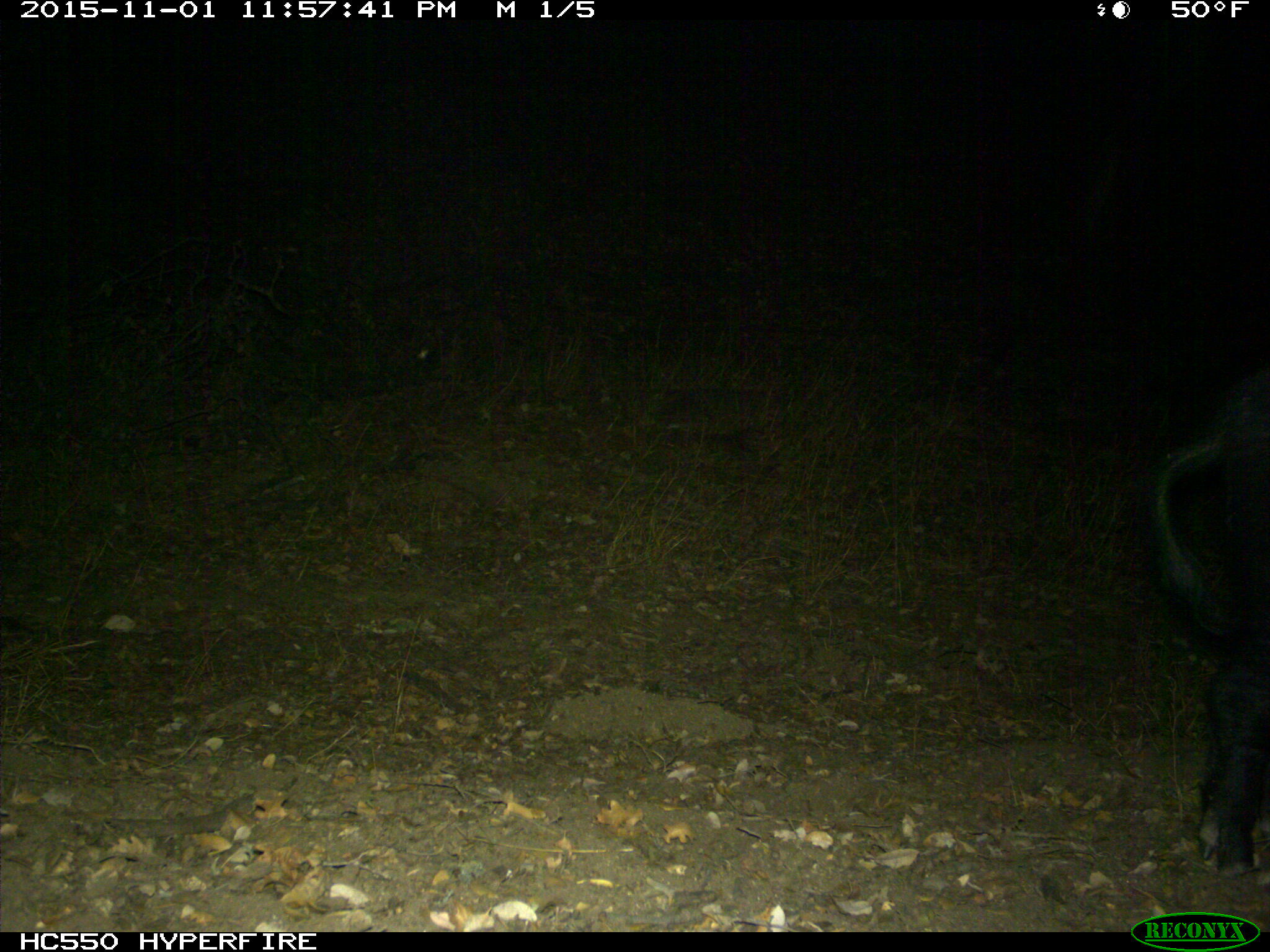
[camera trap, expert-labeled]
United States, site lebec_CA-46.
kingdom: Animalia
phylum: Chordata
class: Mammalia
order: Artiodactyla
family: Suidae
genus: Sus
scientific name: Sus scrofa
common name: wild boar